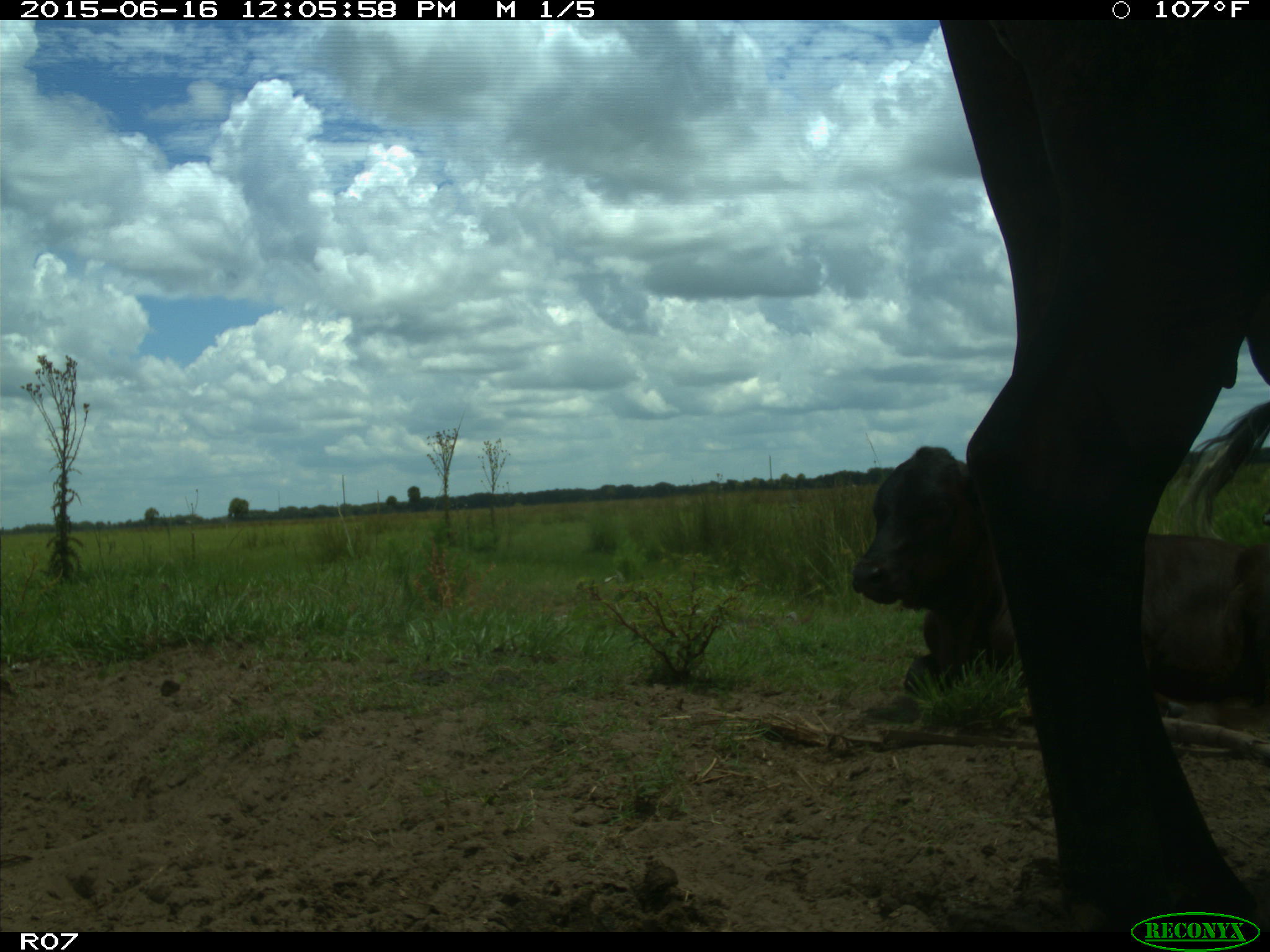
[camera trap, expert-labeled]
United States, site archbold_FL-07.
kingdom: Animalia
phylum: Chordata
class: Mammalia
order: Artiodactyla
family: Bovidae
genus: Bos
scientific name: Bos taurus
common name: domestic cow